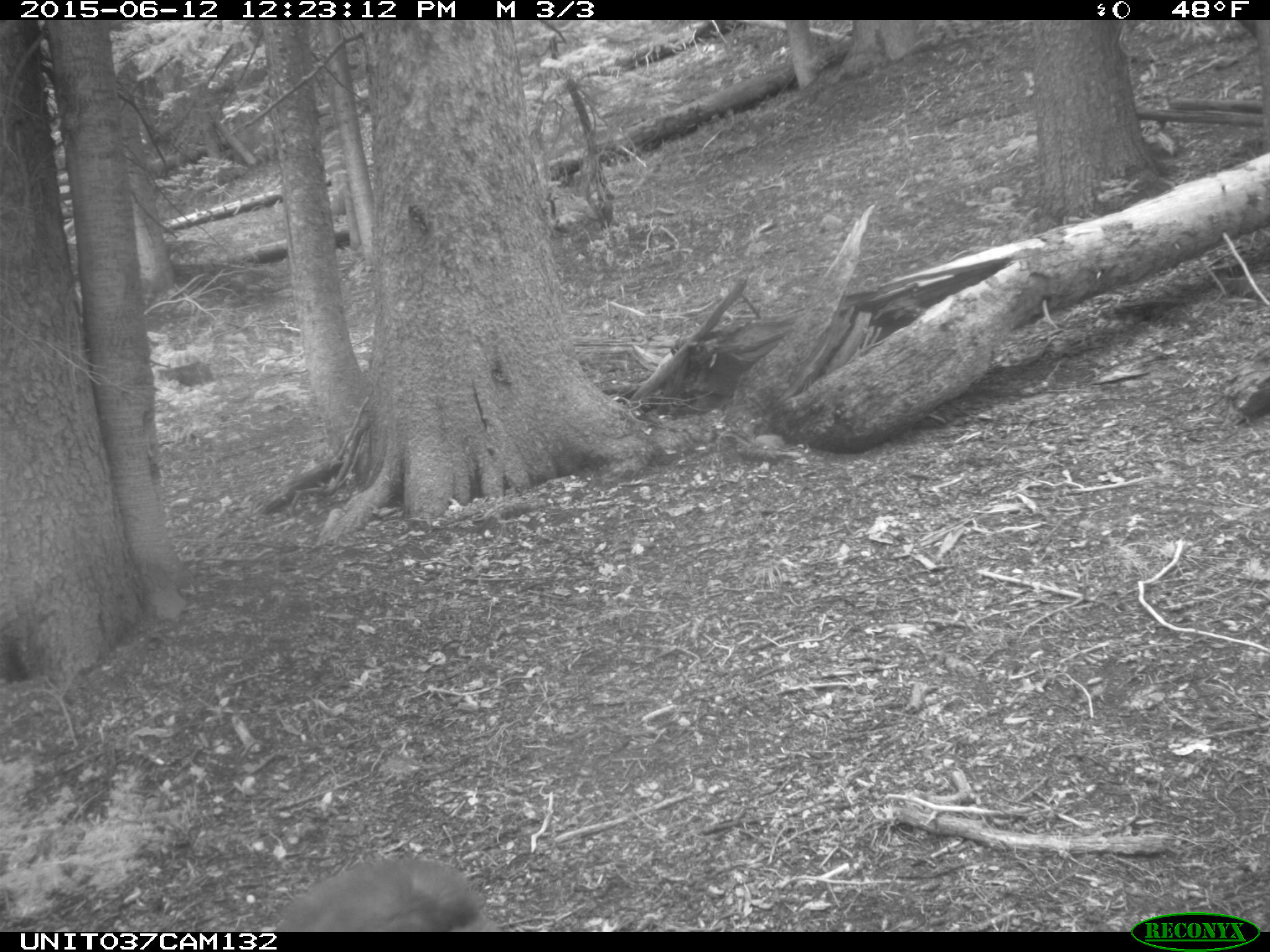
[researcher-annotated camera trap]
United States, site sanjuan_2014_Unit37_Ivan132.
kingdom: Animalia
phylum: Chordata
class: Mammalia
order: Carnivora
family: Ursidae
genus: Ursus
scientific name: Ursus americanus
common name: american black bear